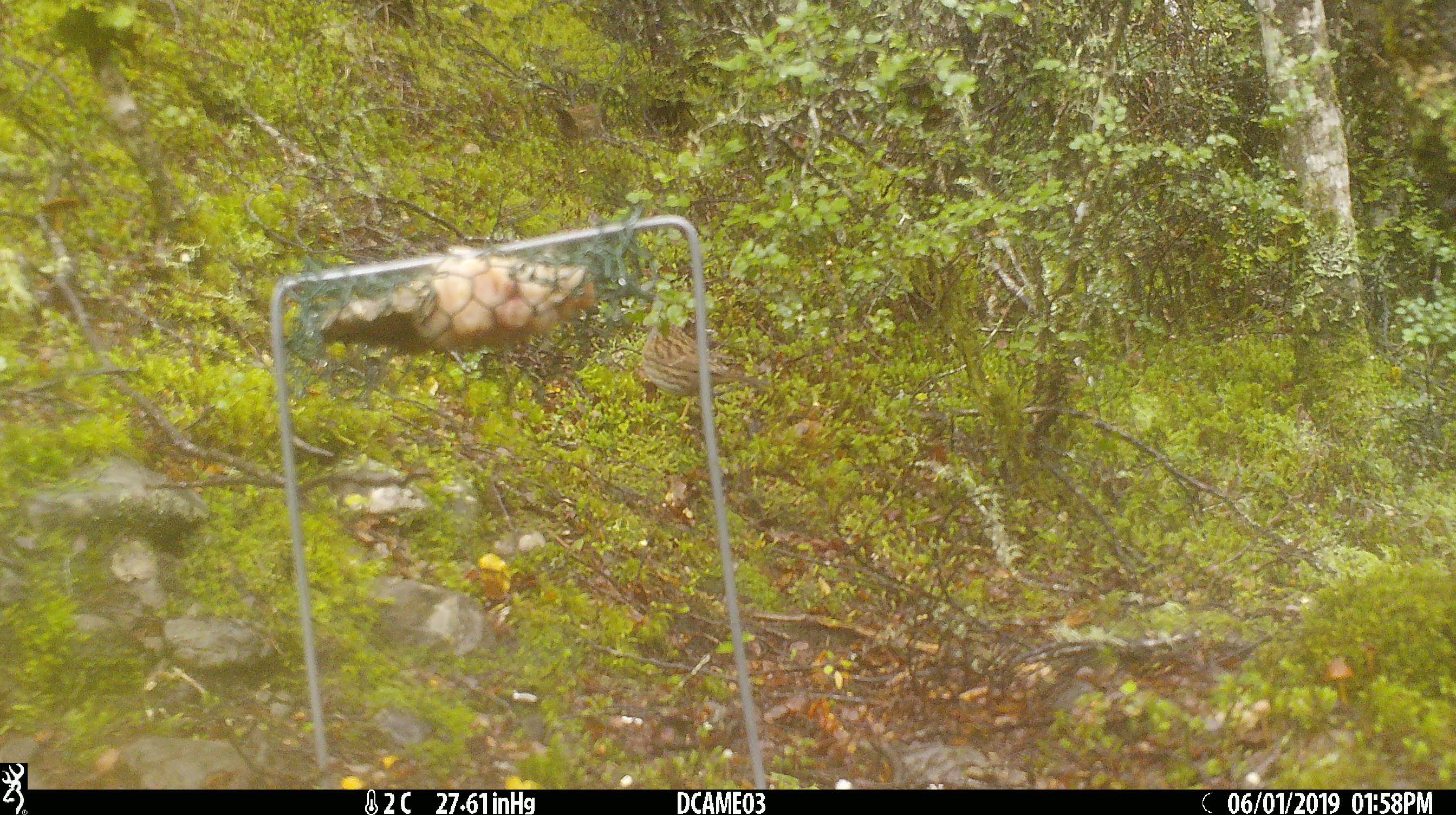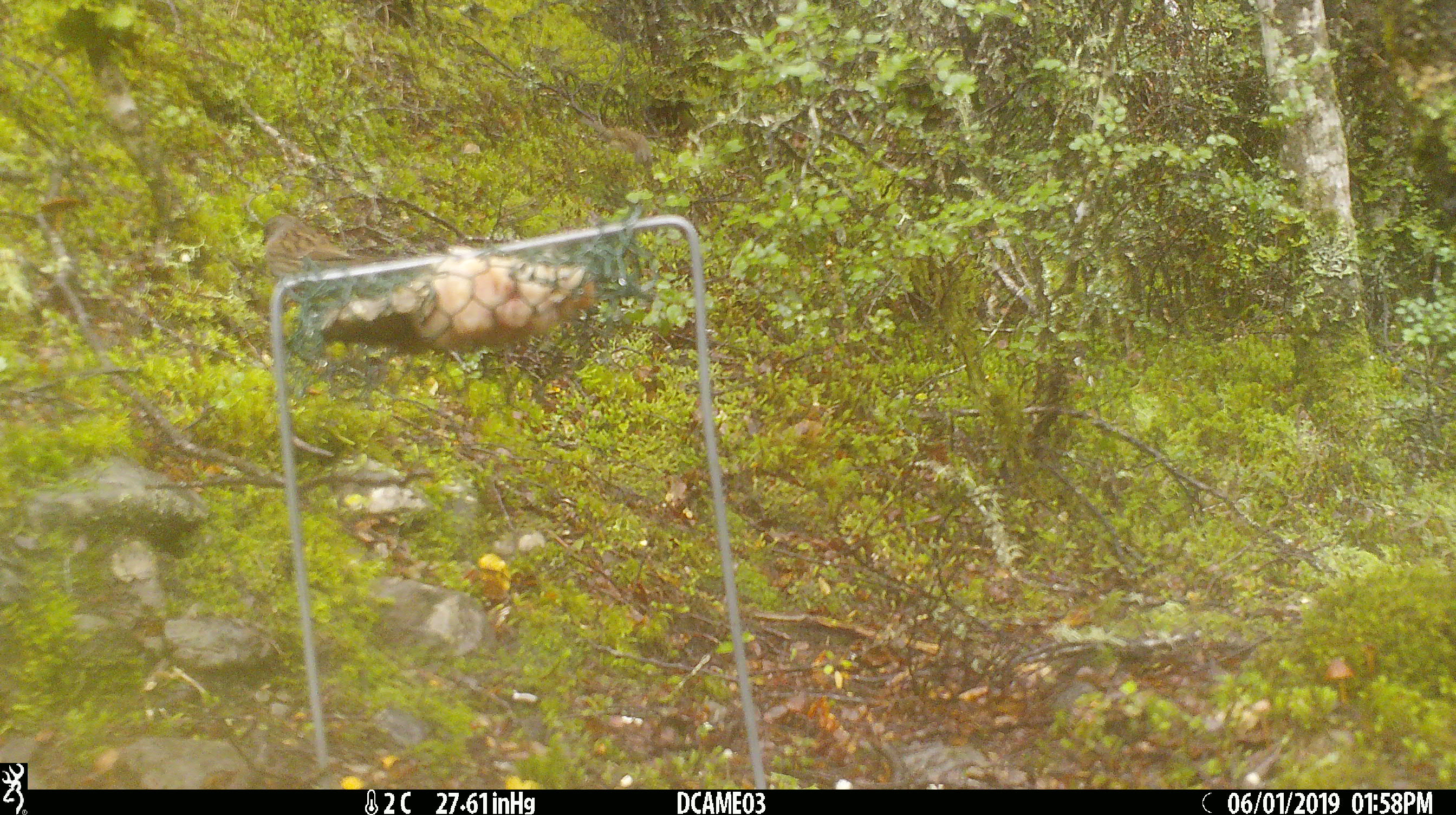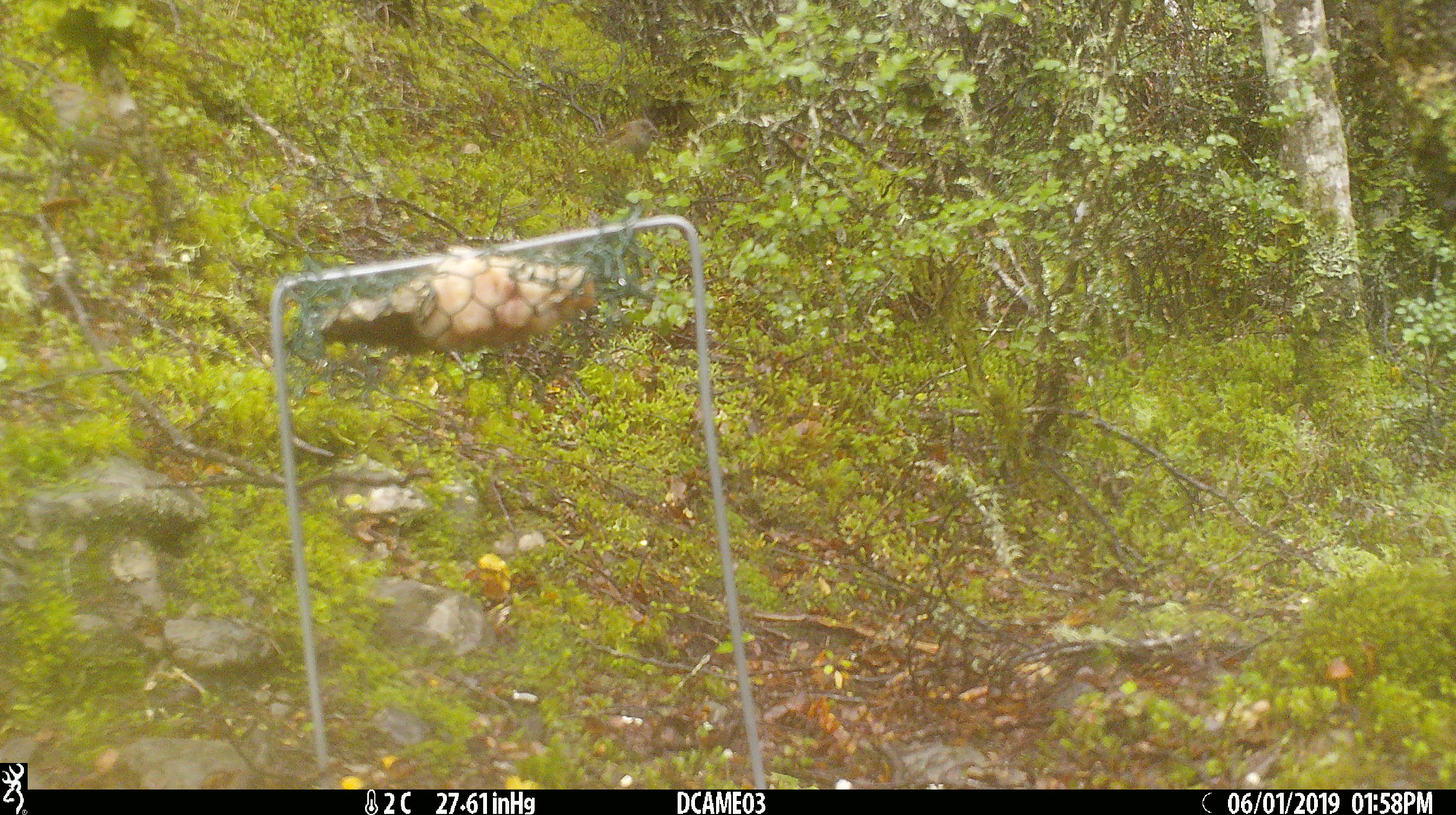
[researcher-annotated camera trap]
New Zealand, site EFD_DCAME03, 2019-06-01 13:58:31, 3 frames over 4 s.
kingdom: Animalia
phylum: Chordata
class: Aves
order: Passeriformes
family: Prunellidae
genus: Prunella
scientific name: Prunella modularis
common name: dunnock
Dunnock (Prunella modularis).